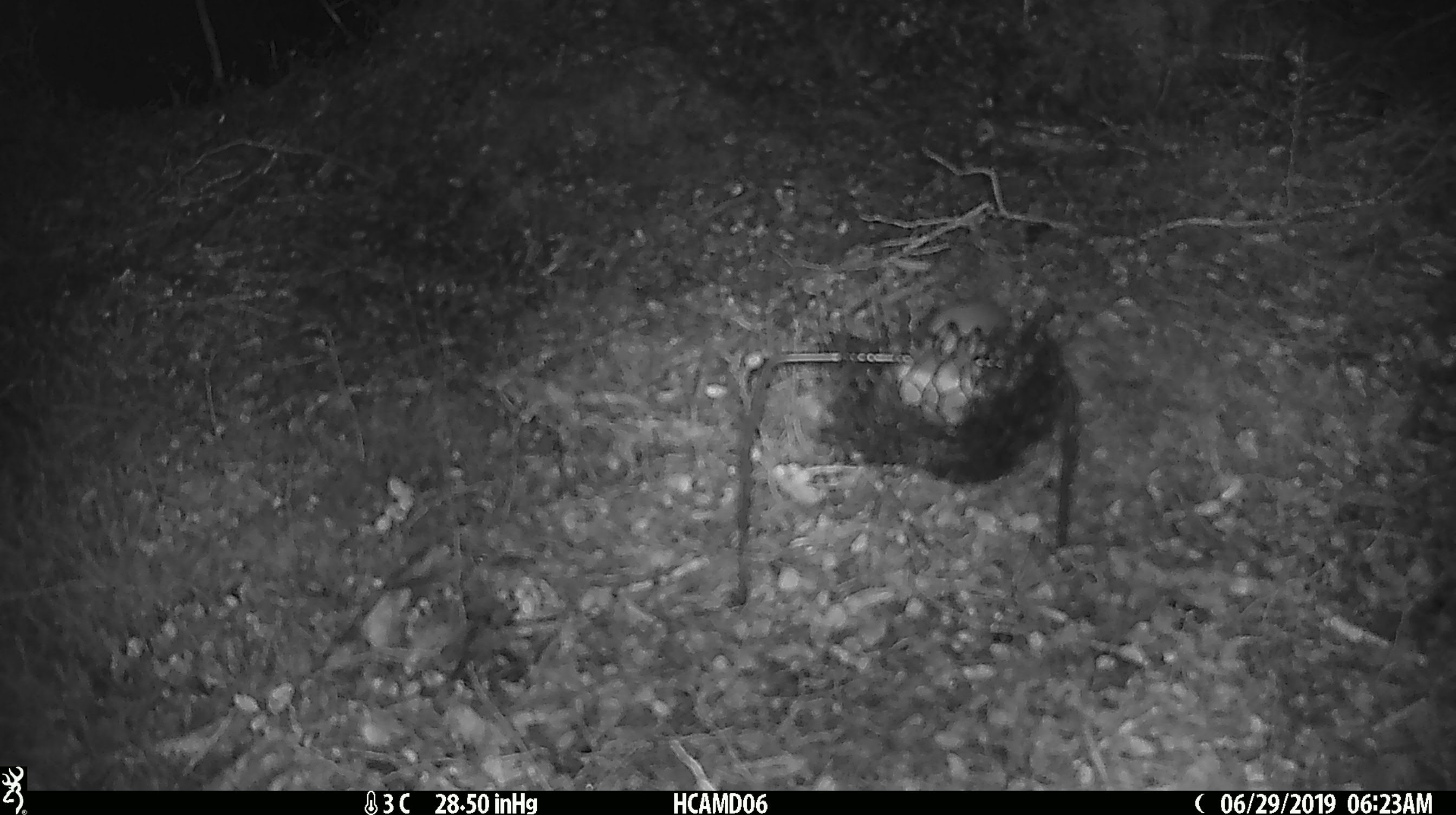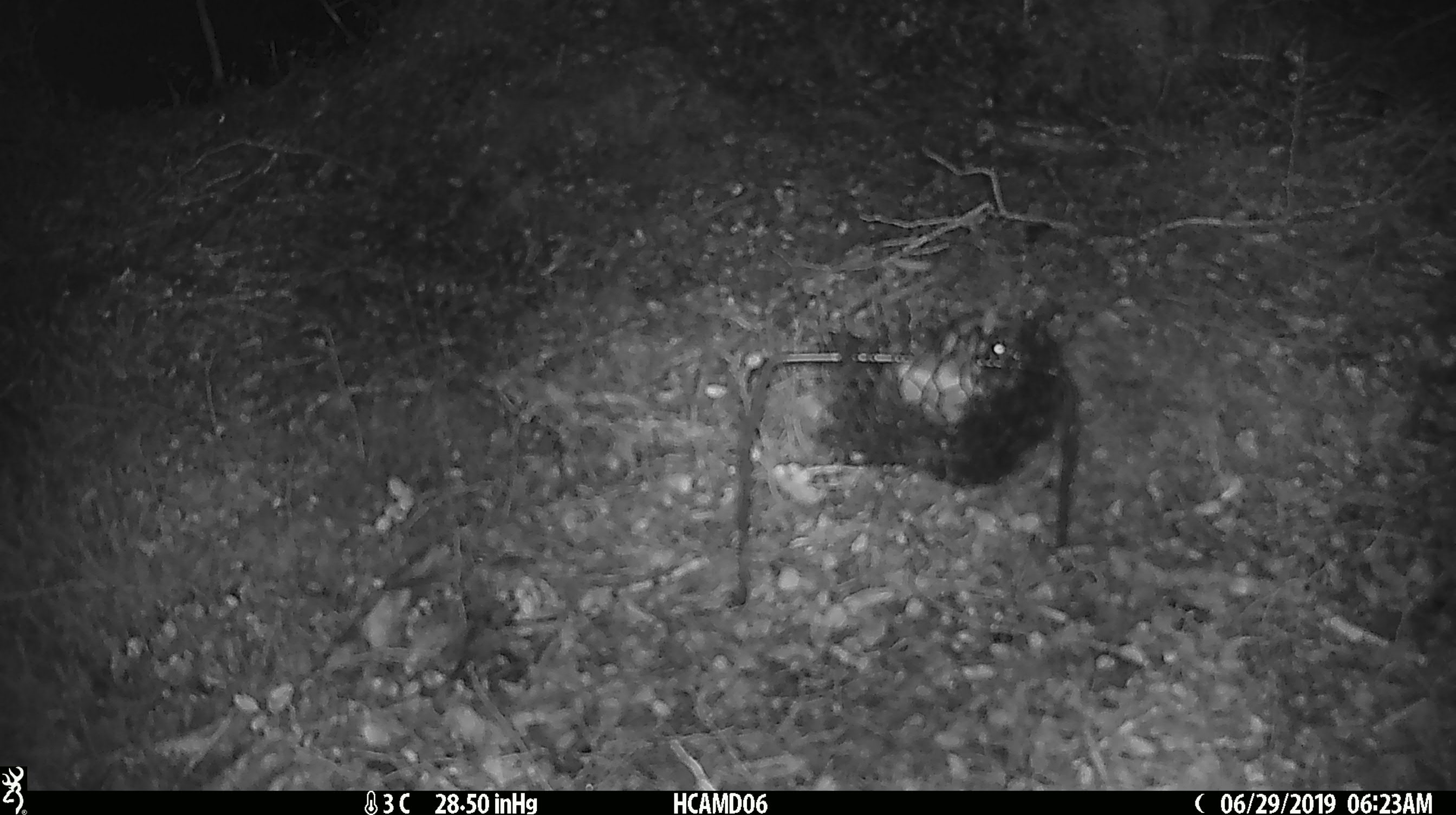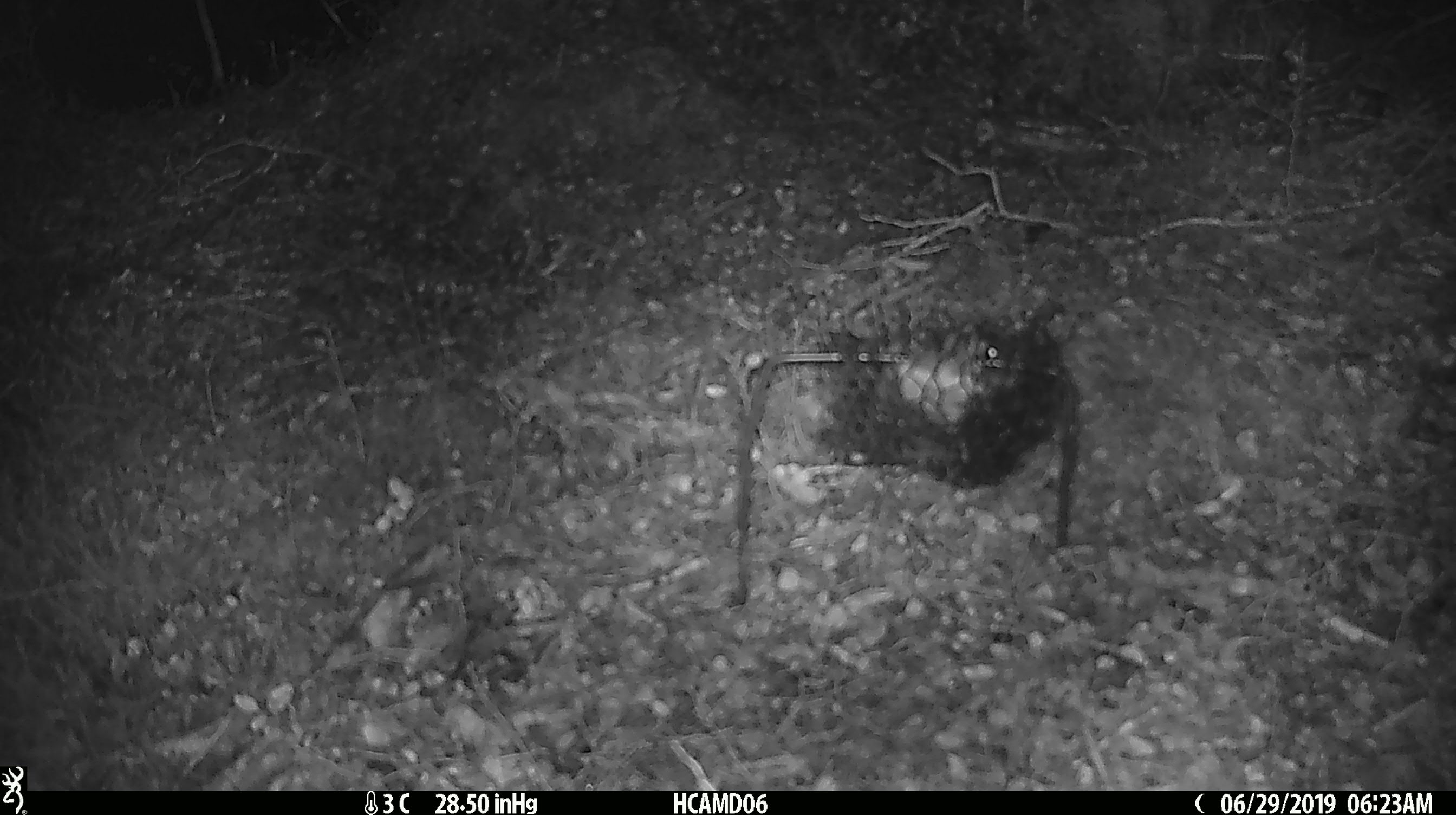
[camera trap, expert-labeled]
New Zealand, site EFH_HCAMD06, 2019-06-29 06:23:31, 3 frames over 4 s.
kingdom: Animalia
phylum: Chordata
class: Mammalia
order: Rodentia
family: Muridae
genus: Mus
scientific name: Mus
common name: mouse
Mouse (Mus).